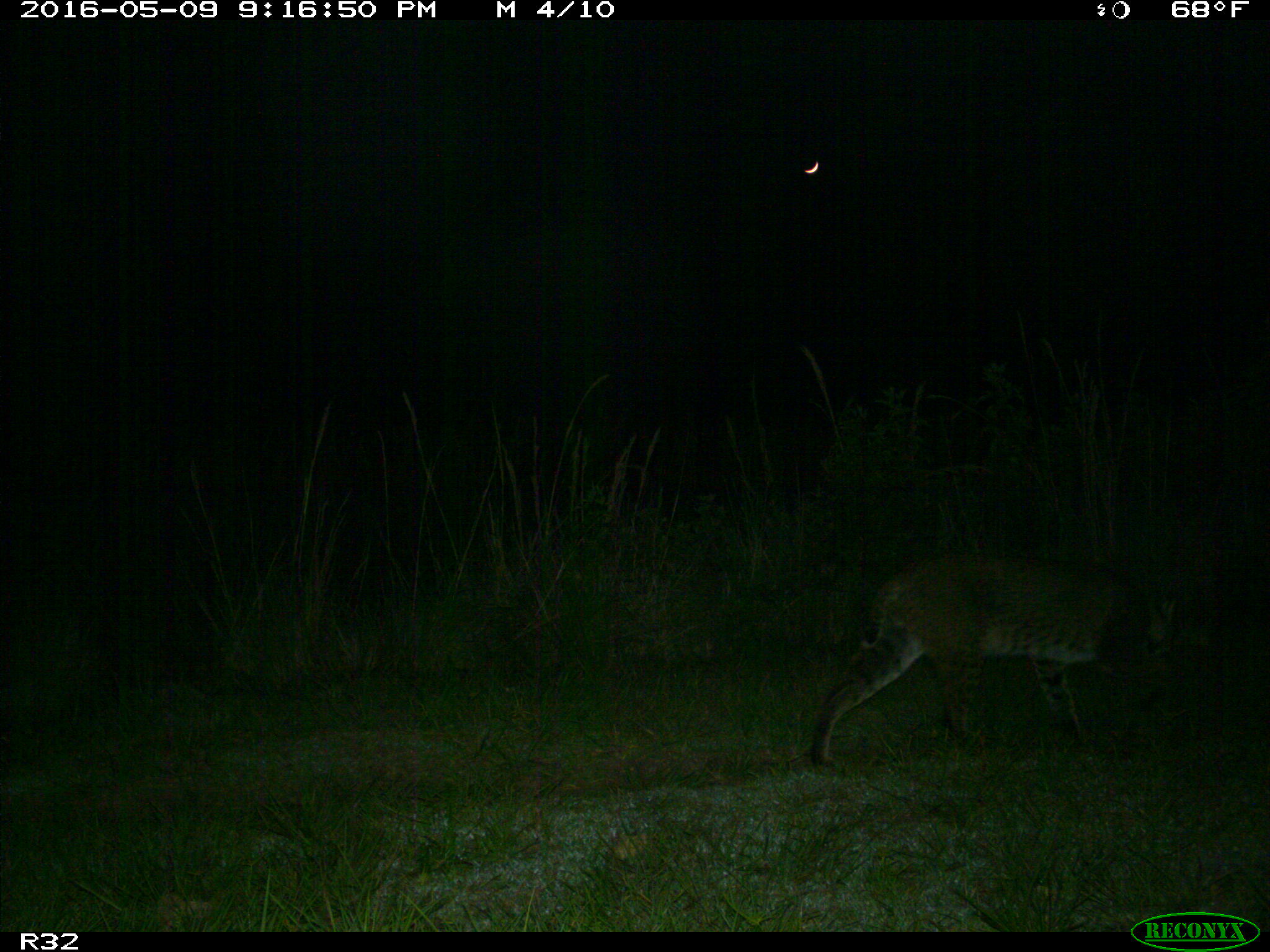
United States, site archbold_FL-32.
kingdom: Animalia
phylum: Chordata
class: Mammalia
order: Carnivora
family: Felidae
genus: Lynx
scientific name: Lynx rufus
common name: bobcat